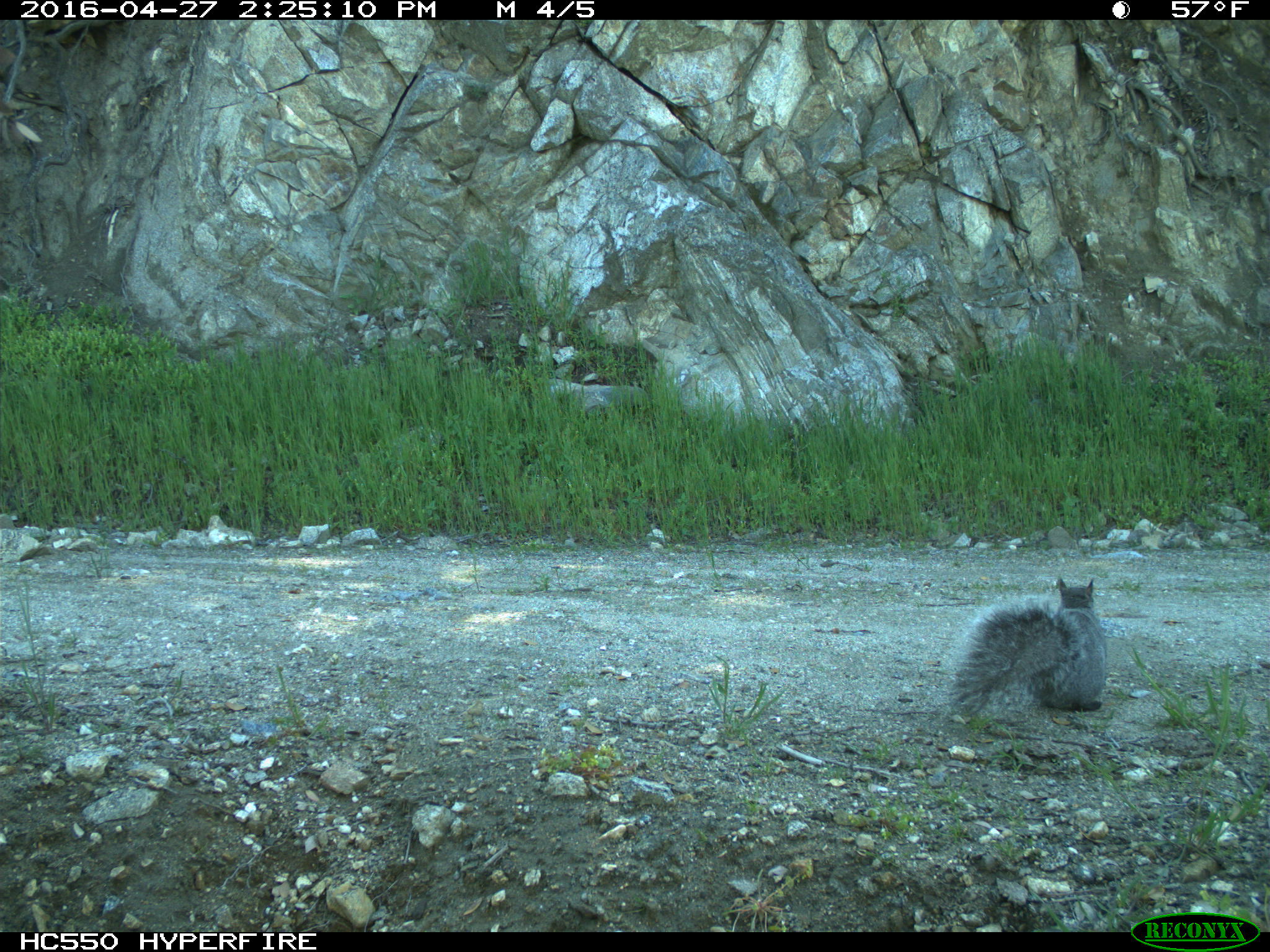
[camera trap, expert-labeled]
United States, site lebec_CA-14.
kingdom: Animalia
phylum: Chordata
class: Mammalia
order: Rodentia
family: Sciuridae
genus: Sciurus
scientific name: Sciurus carolinensis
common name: eastern gray squirrel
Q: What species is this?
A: Sciurus carolinensis (eastern gray squirrel).